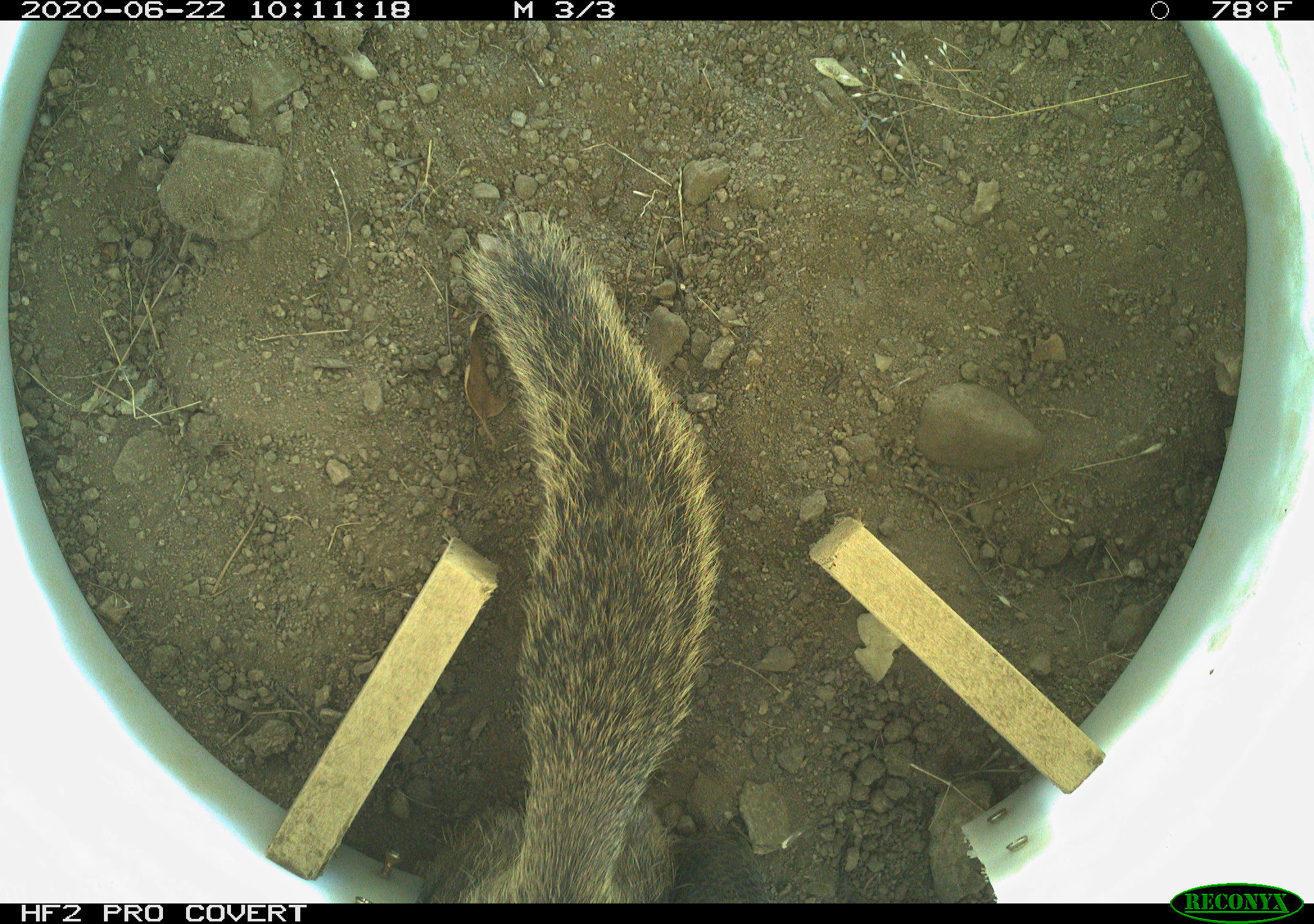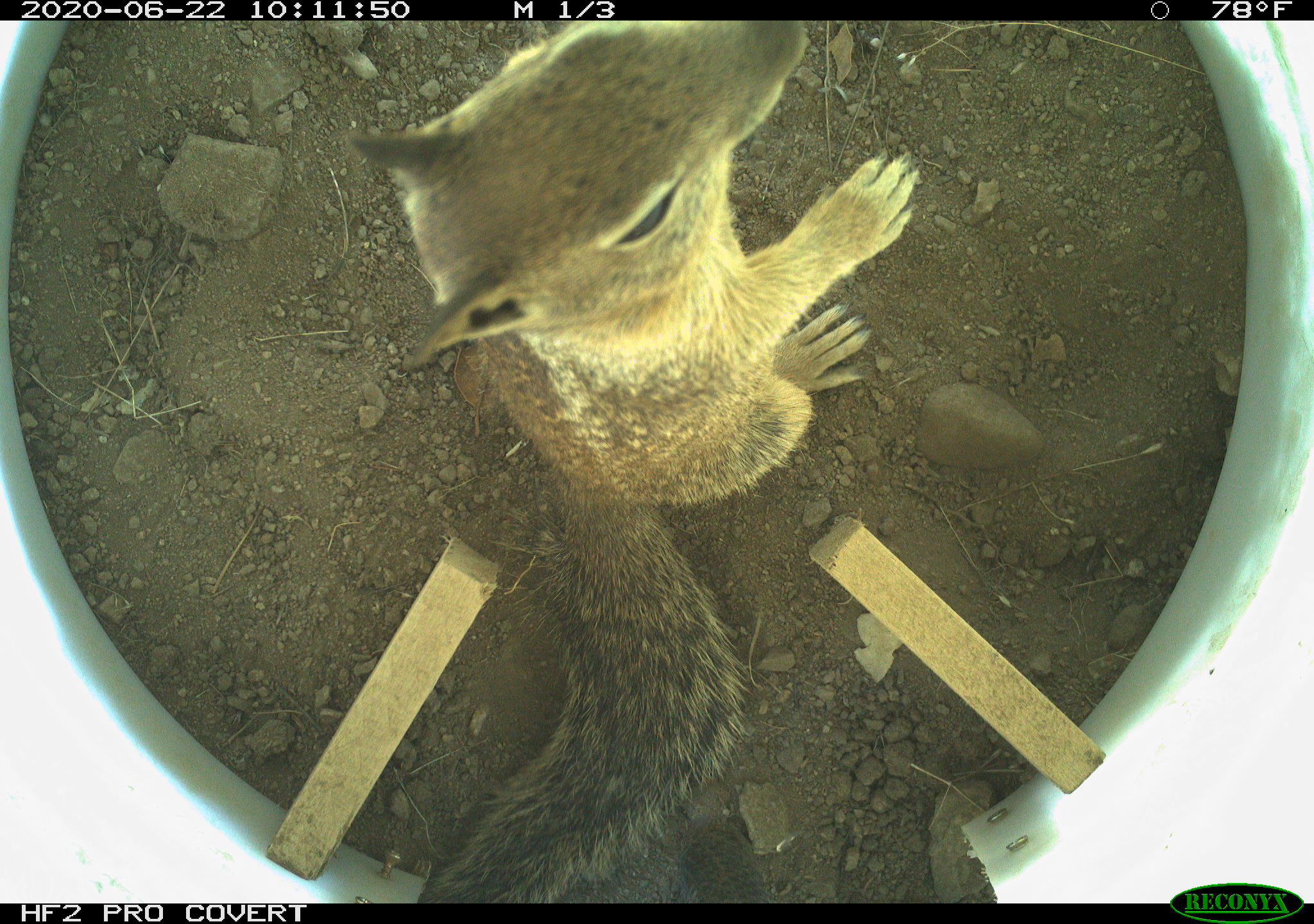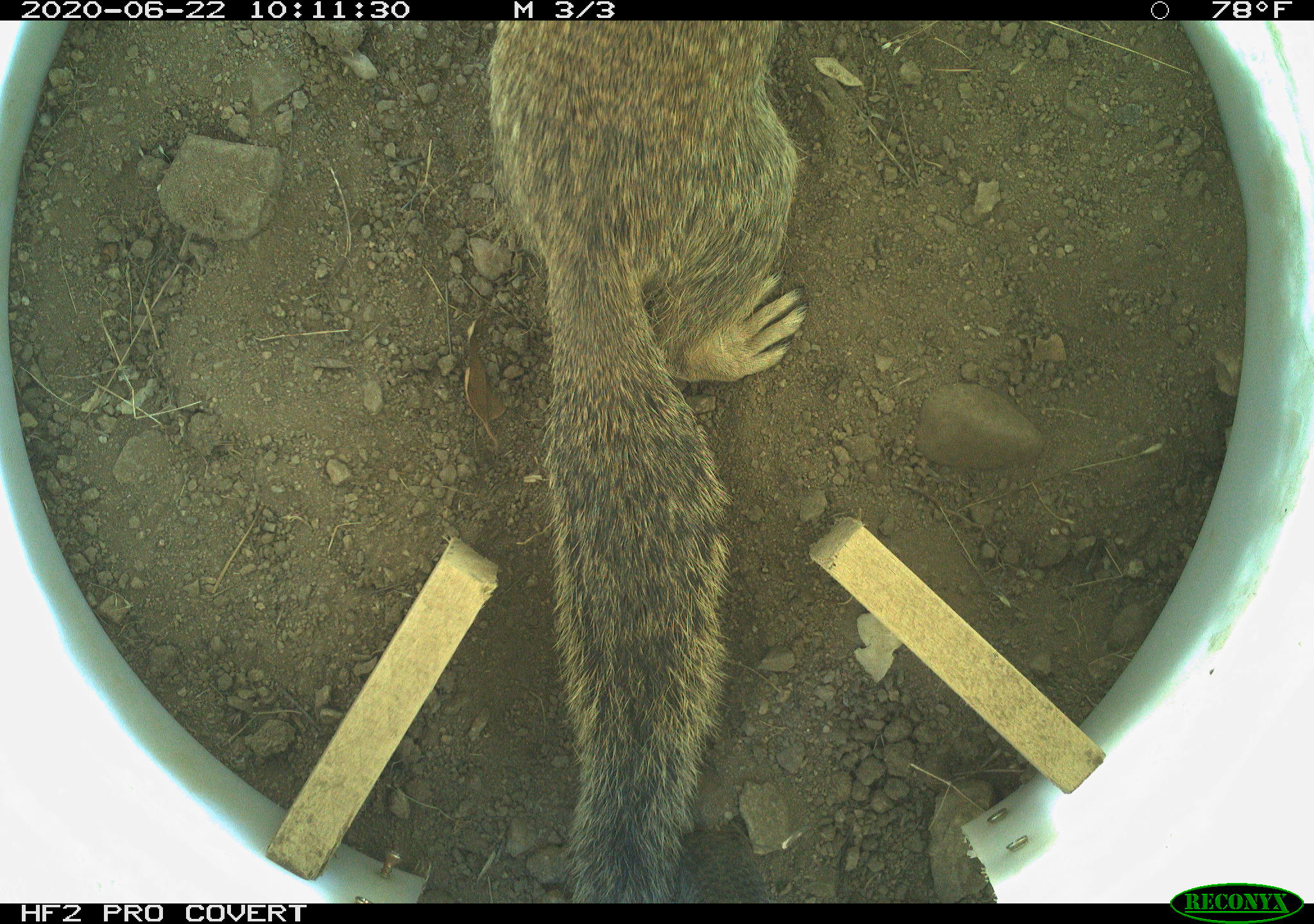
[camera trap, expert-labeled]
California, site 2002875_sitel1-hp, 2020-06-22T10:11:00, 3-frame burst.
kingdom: Animalia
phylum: Chordata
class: Mammalia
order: Rodentia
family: Sciuridae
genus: Otospermophilus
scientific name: Otospermophilus beecheyi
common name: california ground squirrel